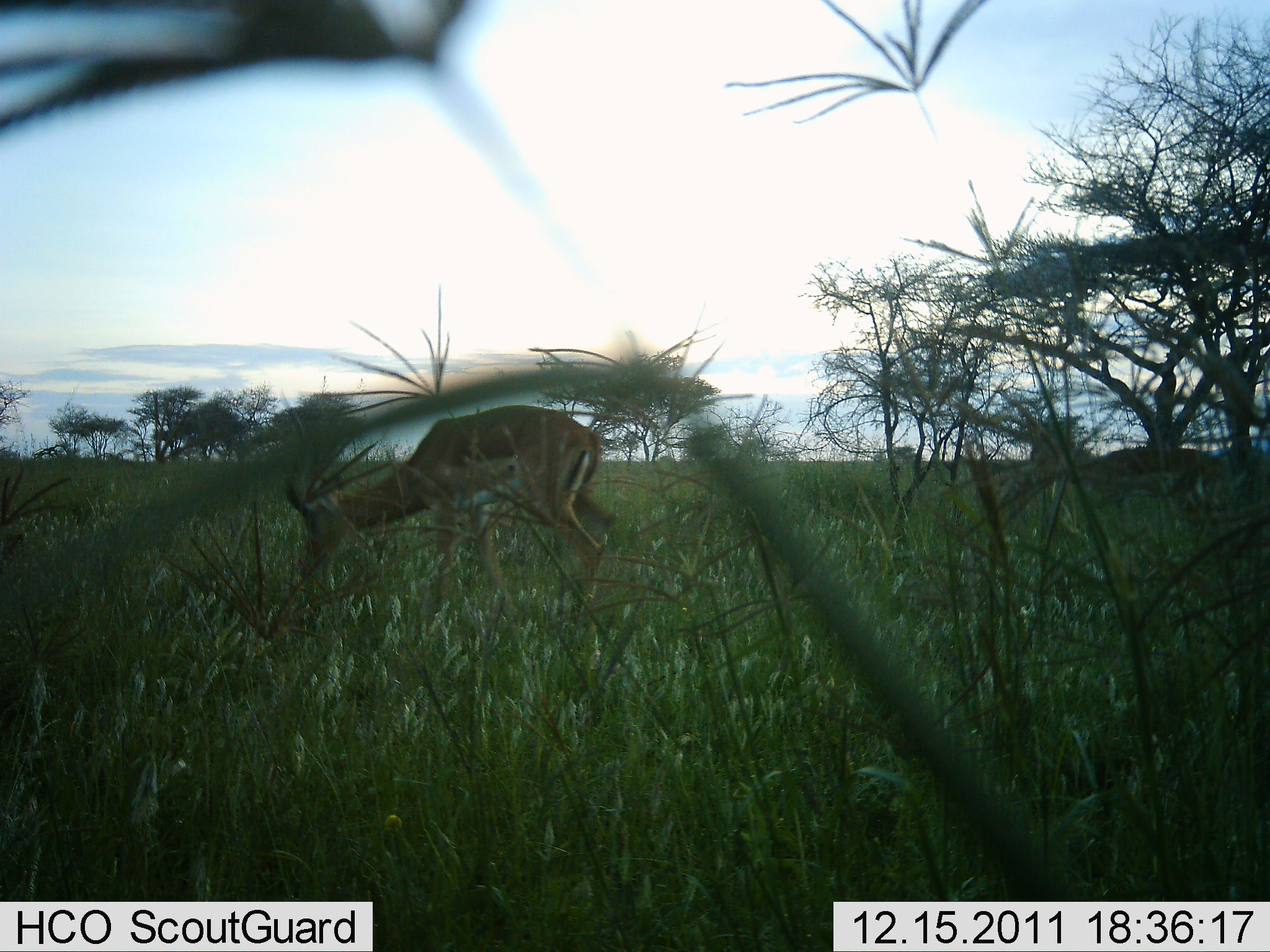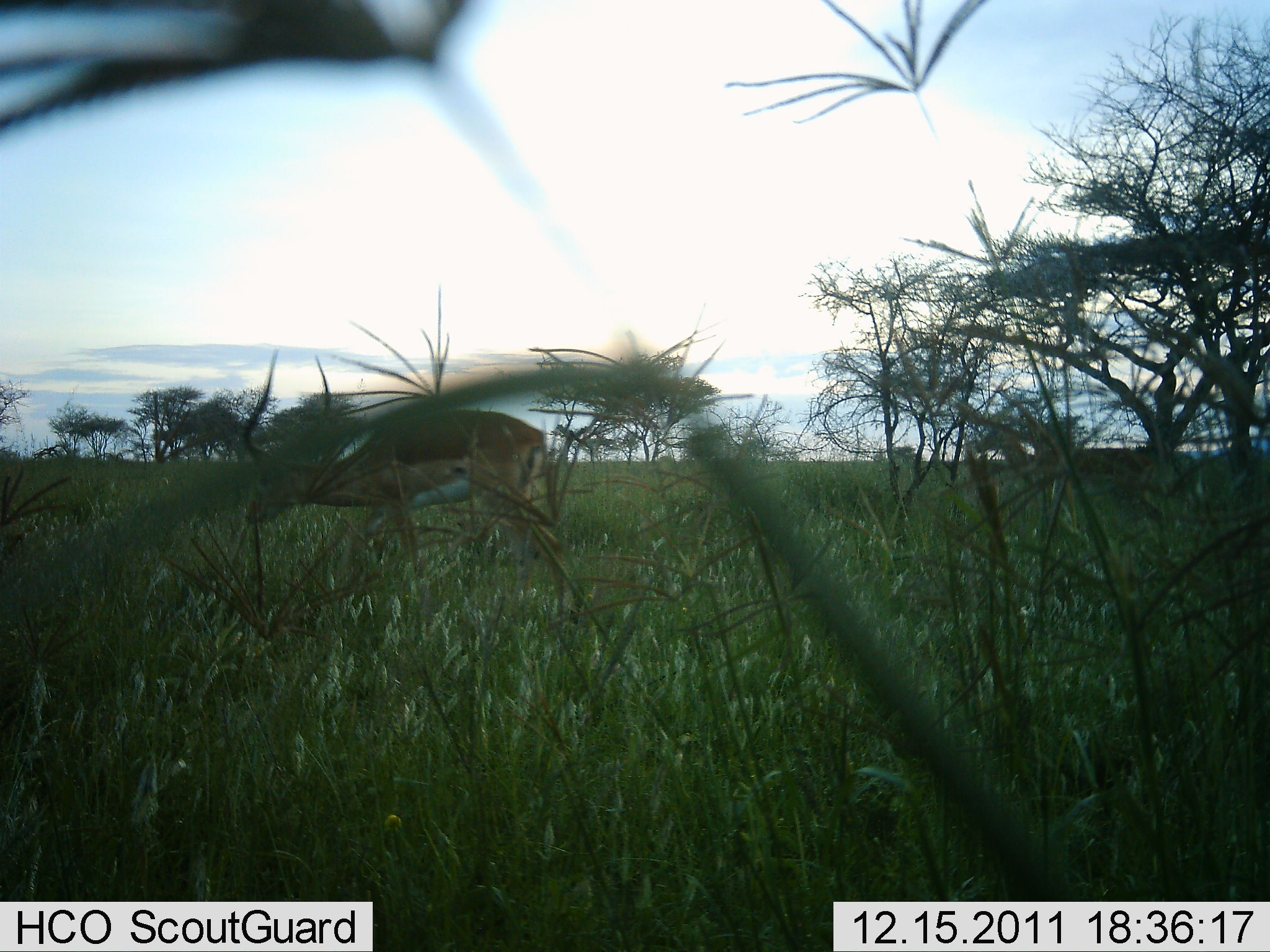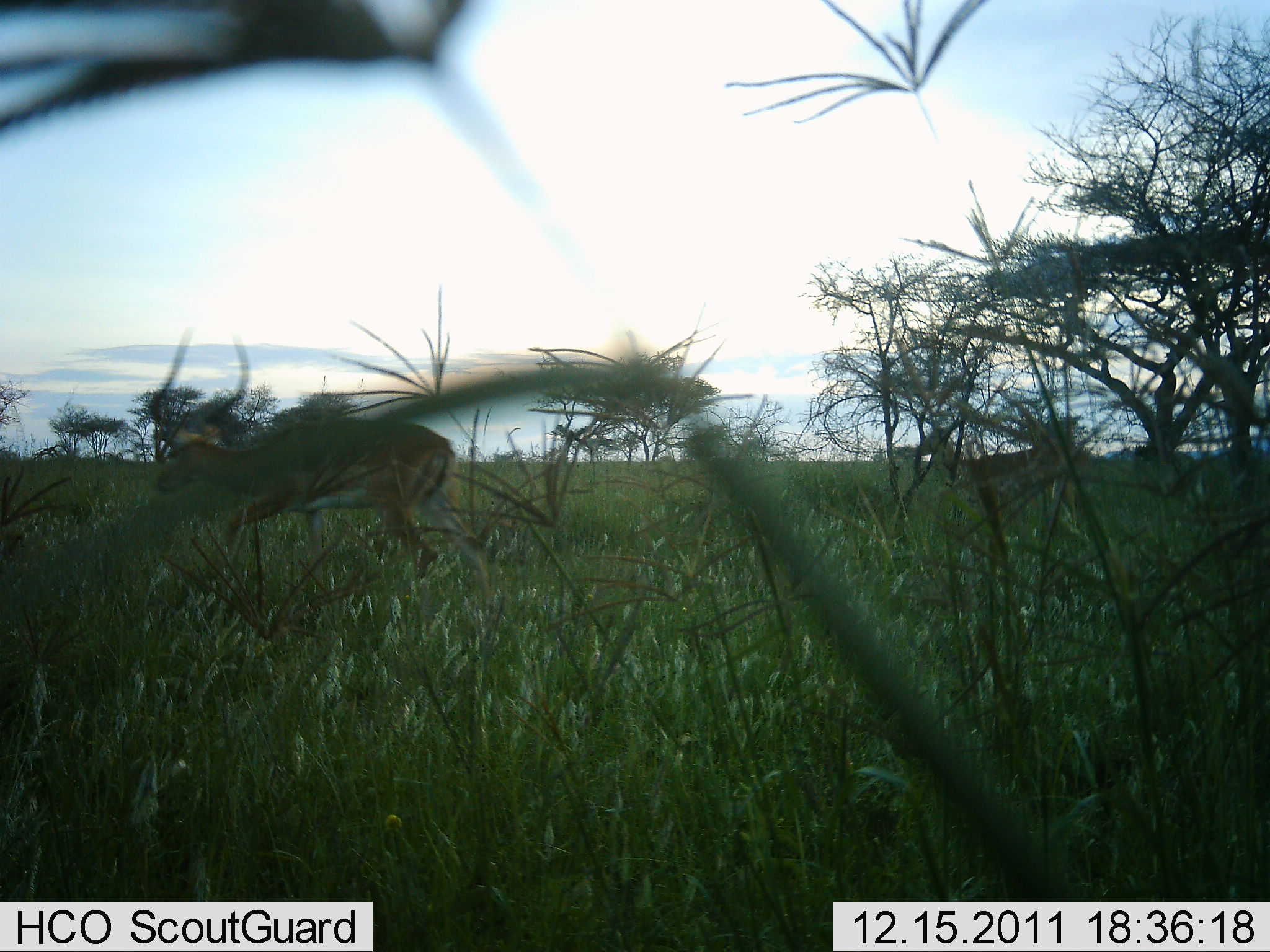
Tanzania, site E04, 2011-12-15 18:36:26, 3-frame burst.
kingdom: Animalia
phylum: Chordata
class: Mammalia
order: Artiodactyla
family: Bovidae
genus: Aepyceros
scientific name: Aepyceros melampus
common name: impala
Impala (Aepyceros melampus), count 2. Behavior (volunteer vote fractions): standing 36%, resting 0%, moving 73%, interacting 0%. Young present (vote fraction): 0%. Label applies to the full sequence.